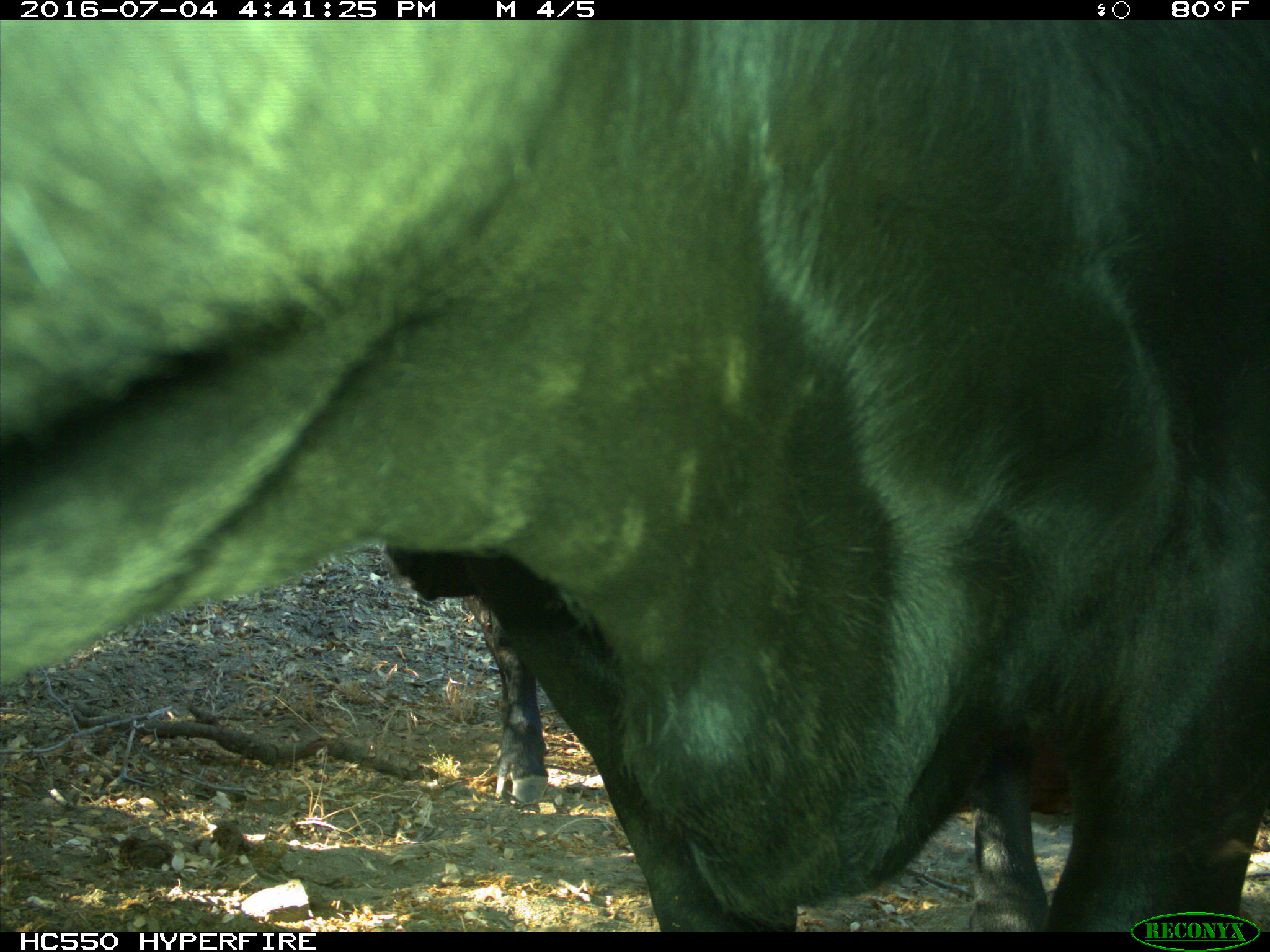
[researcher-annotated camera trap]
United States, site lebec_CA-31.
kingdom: Animalia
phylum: Chordata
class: Mammalia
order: Artiodactyla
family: Bovidae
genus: Bos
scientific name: Bos taurus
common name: domestic cow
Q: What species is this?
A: Bos taurus (domestic cow).